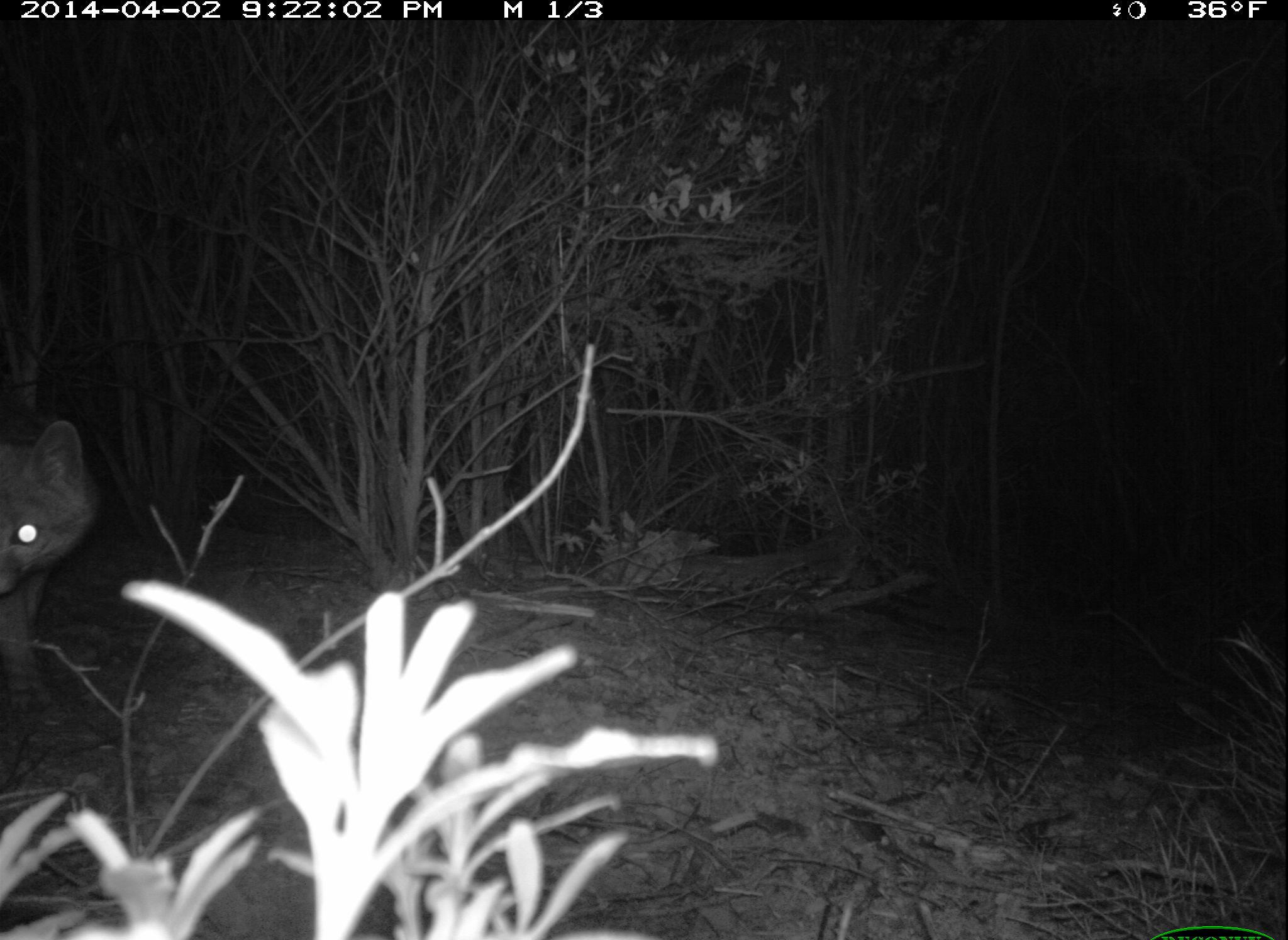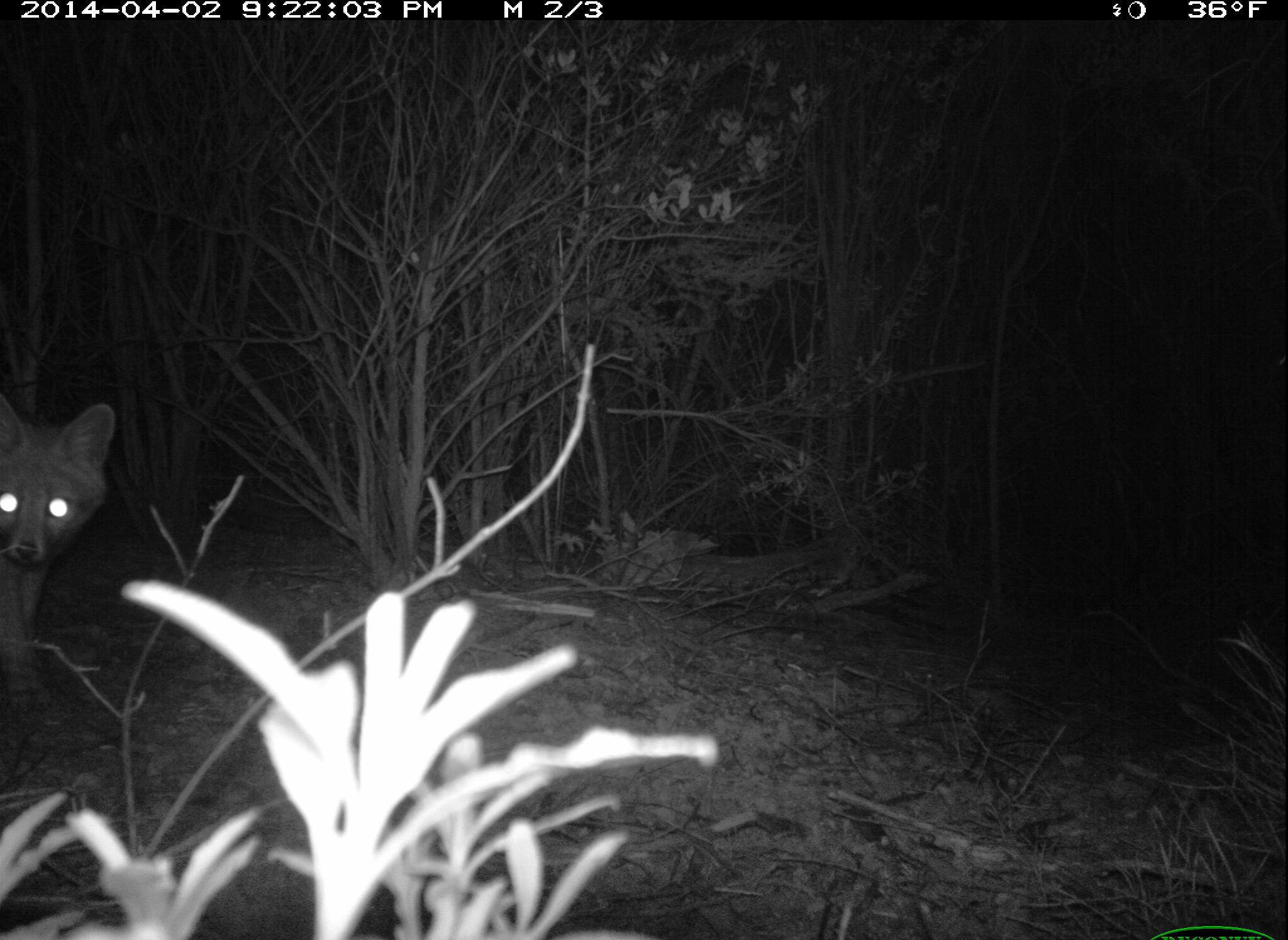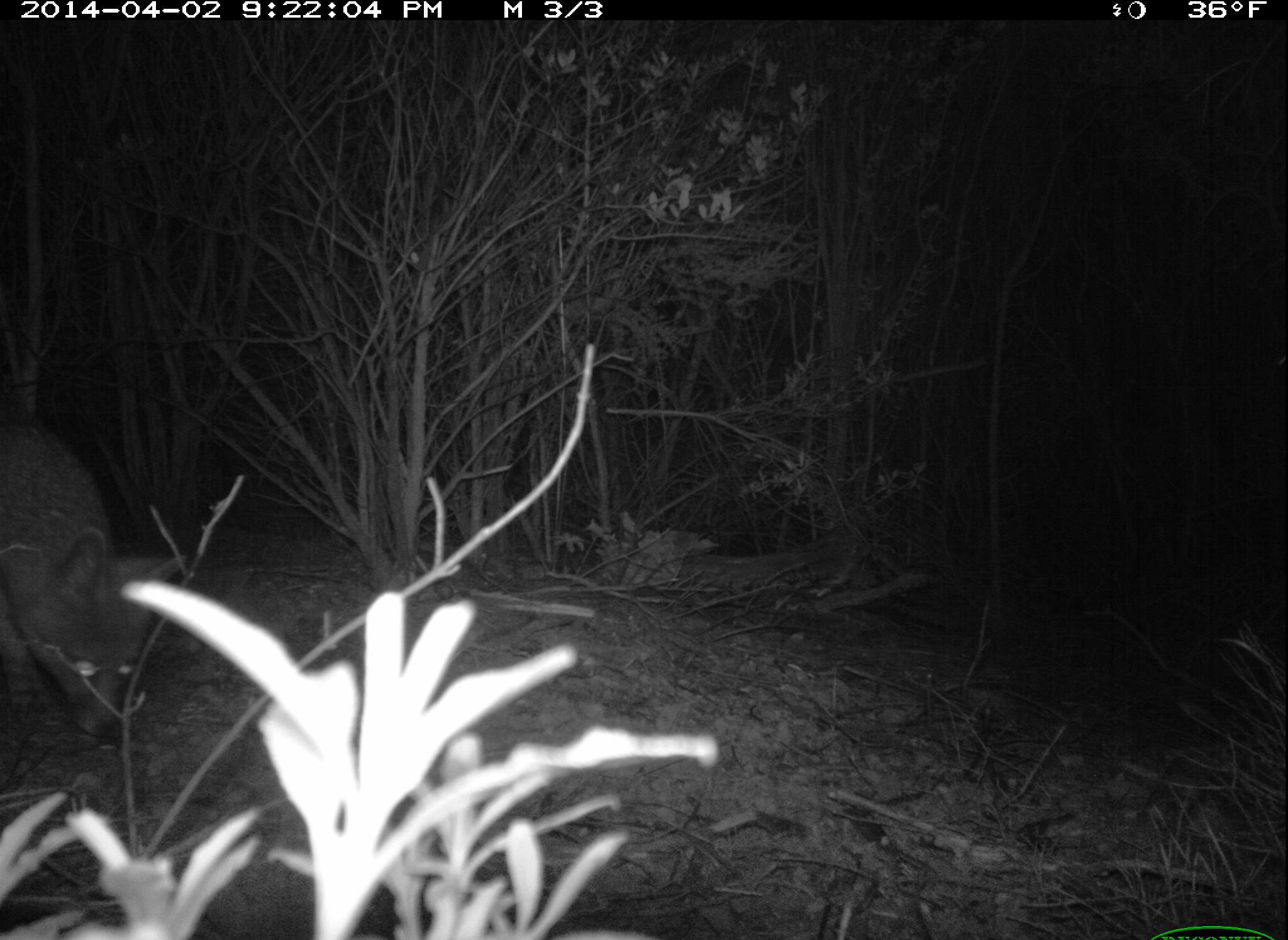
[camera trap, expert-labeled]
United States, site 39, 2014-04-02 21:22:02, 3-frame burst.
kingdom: Animalia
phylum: Chordata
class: Mammalia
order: Carnivora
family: Canidae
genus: Urocyon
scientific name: Urocyon cinereoargenteus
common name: gray fox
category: fox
Fox (gray fox) (Urocyon cinereoargenteus).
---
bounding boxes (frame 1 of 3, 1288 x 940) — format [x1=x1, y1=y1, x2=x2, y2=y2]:
fox: [x1=0, y1=423, x2=96, y2=714]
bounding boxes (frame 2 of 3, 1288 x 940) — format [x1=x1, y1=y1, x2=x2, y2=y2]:
fox: [x1=0, y1=389, x2=116, y2=731]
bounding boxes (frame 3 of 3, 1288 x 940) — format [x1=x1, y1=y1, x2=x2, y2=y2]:
fox: [x1=0, y1=414, x2=186, y2=742]